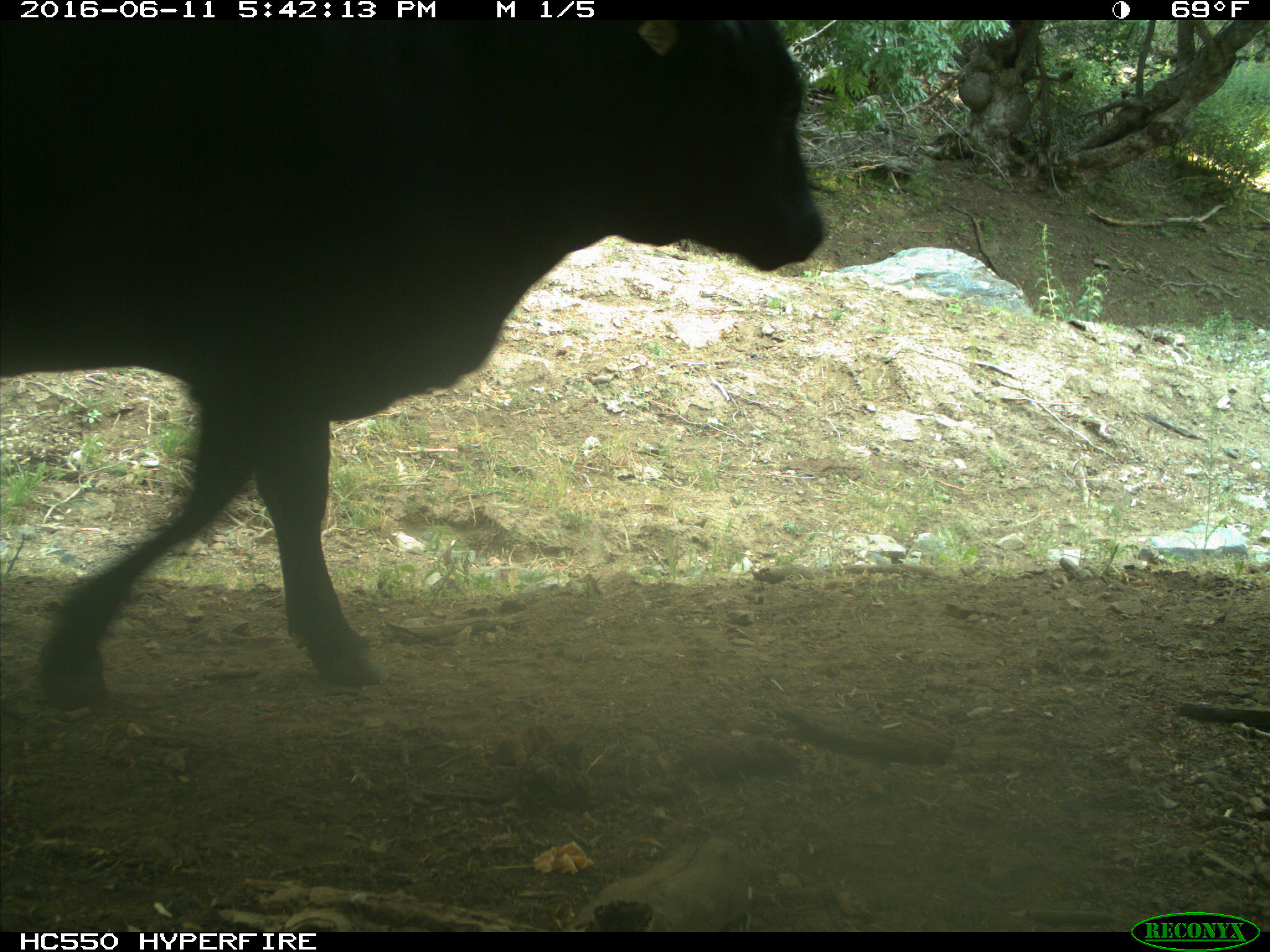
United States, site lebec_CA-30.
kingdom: Animalia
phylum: Chordata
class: Mammalia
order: Artiodactyla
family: Bovidae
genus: Bos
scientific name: Bos taurus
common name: domestic cow